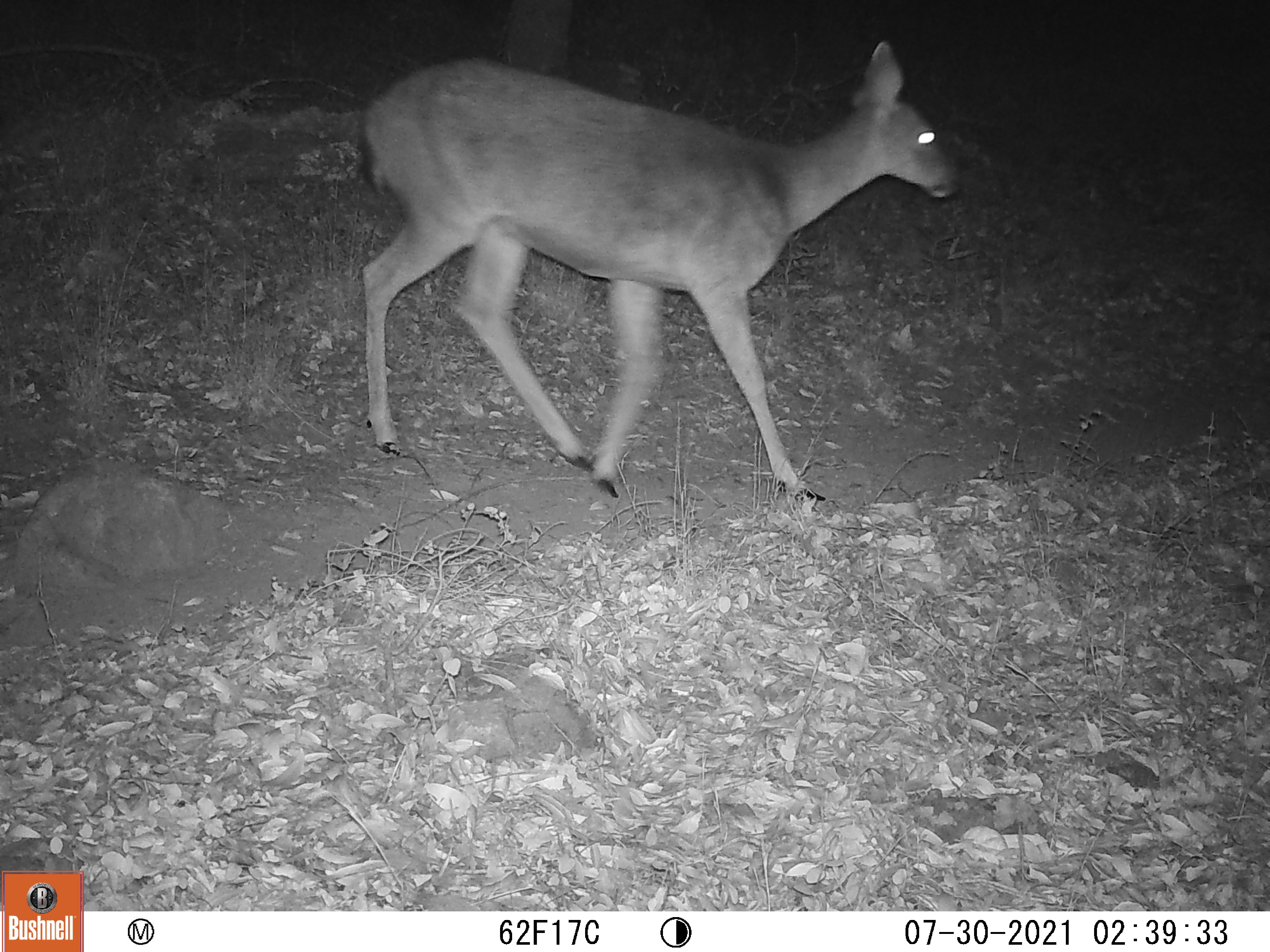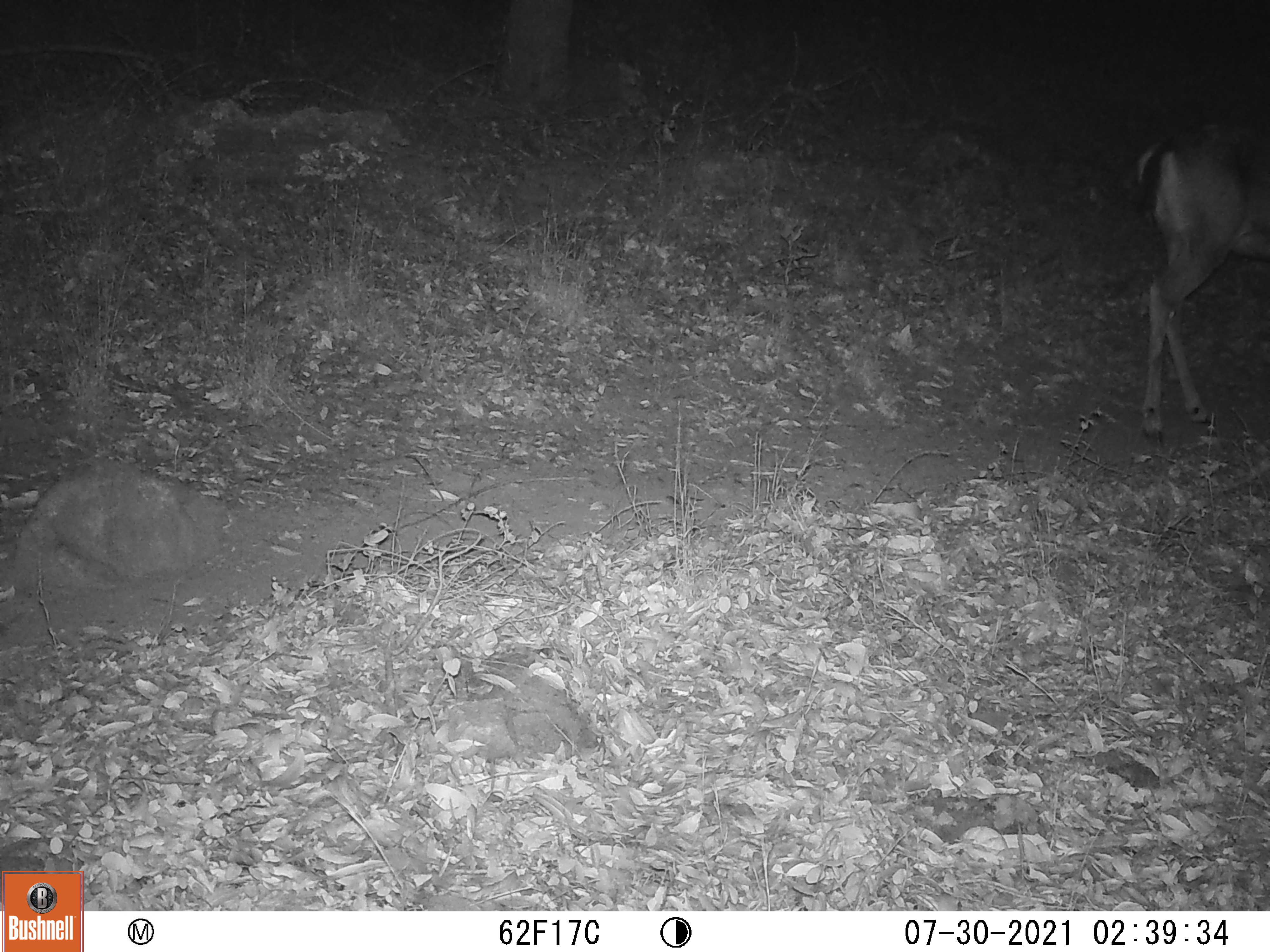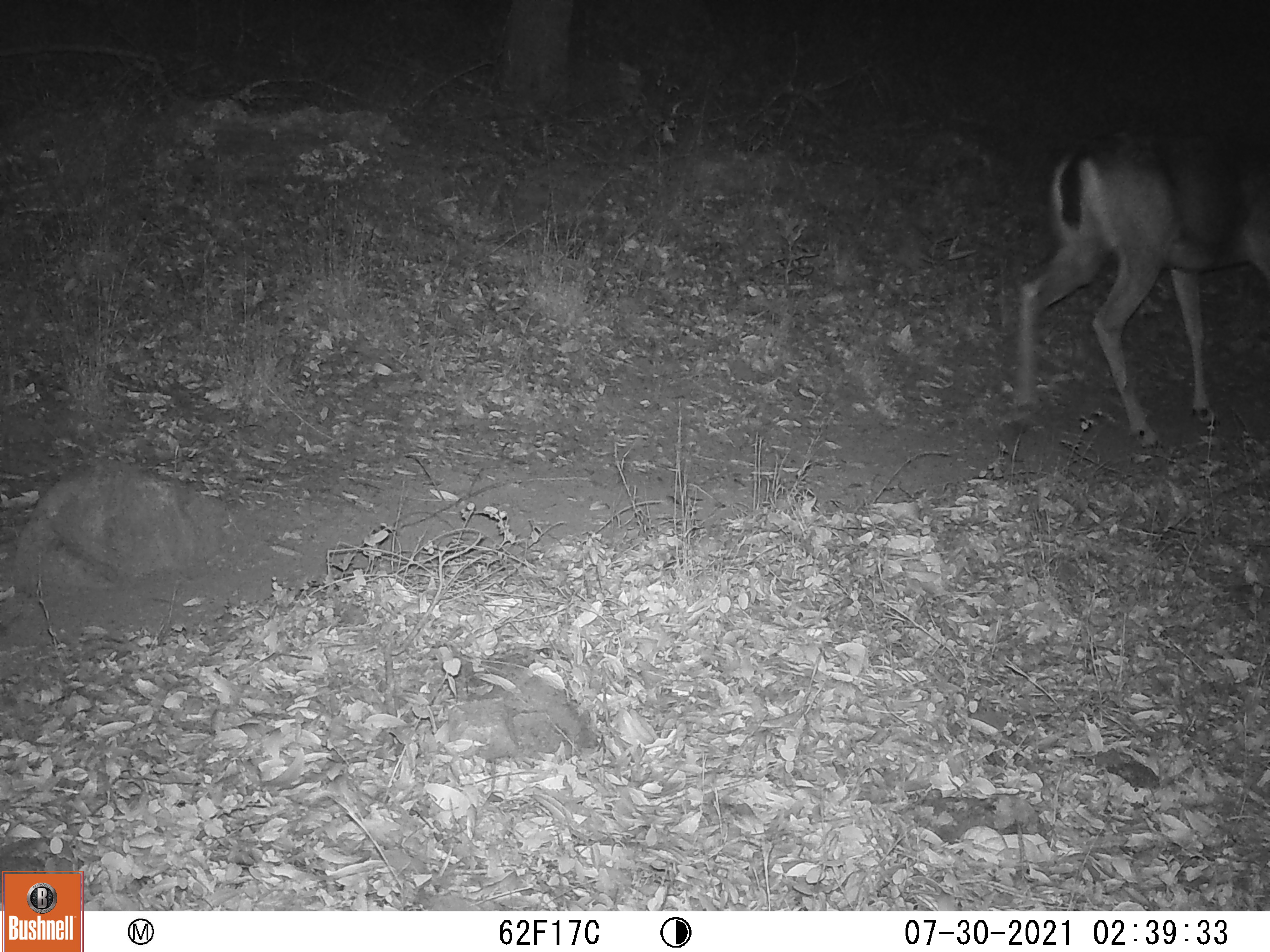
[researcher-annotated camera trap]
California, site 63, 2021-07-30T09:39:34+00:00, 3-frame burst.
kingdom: Animalia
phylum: Chordata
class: Mammalia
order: Artiodactyla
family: Cervidae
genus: Odocoileus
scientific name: Odocoileus hemionus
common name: mule deer